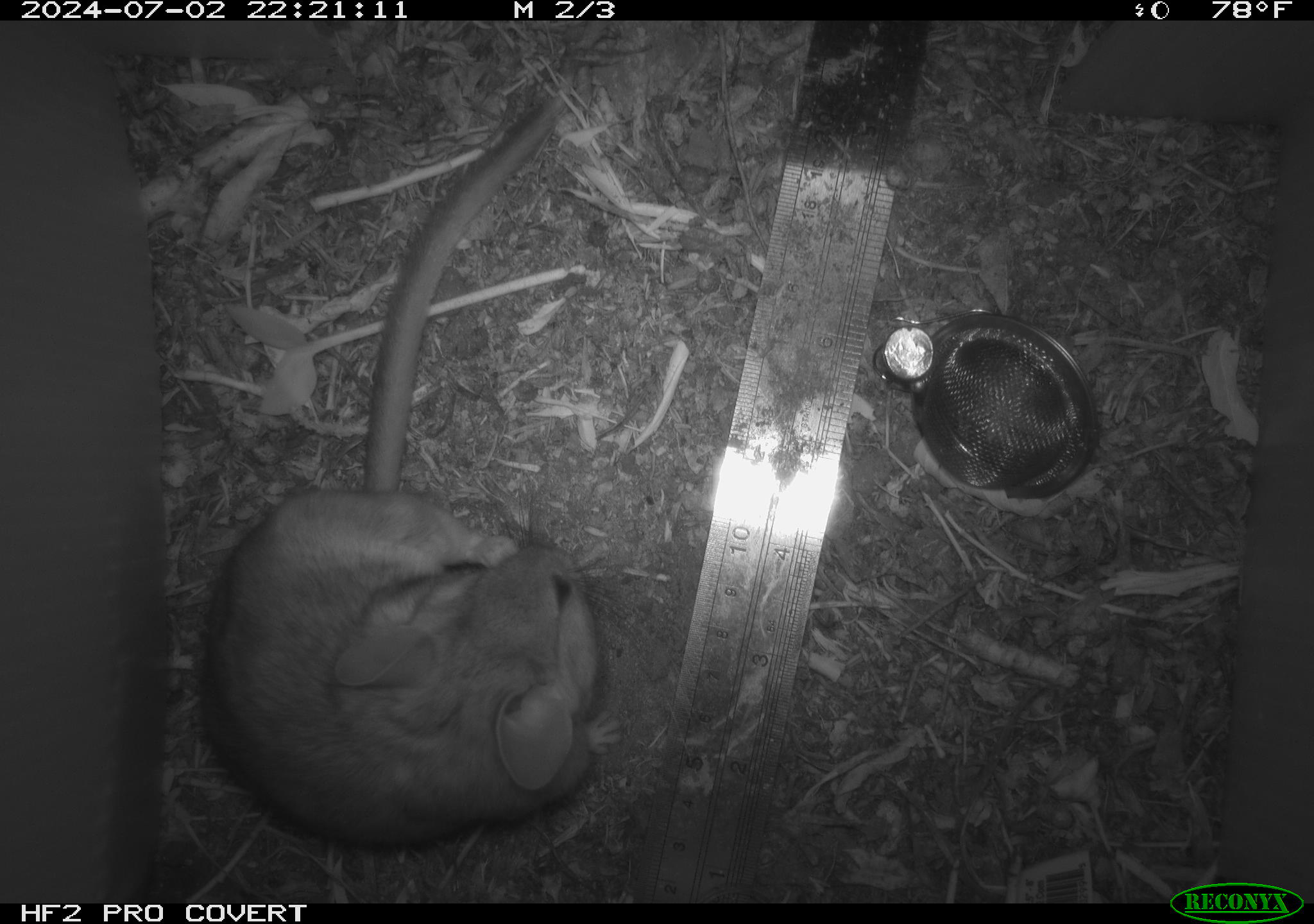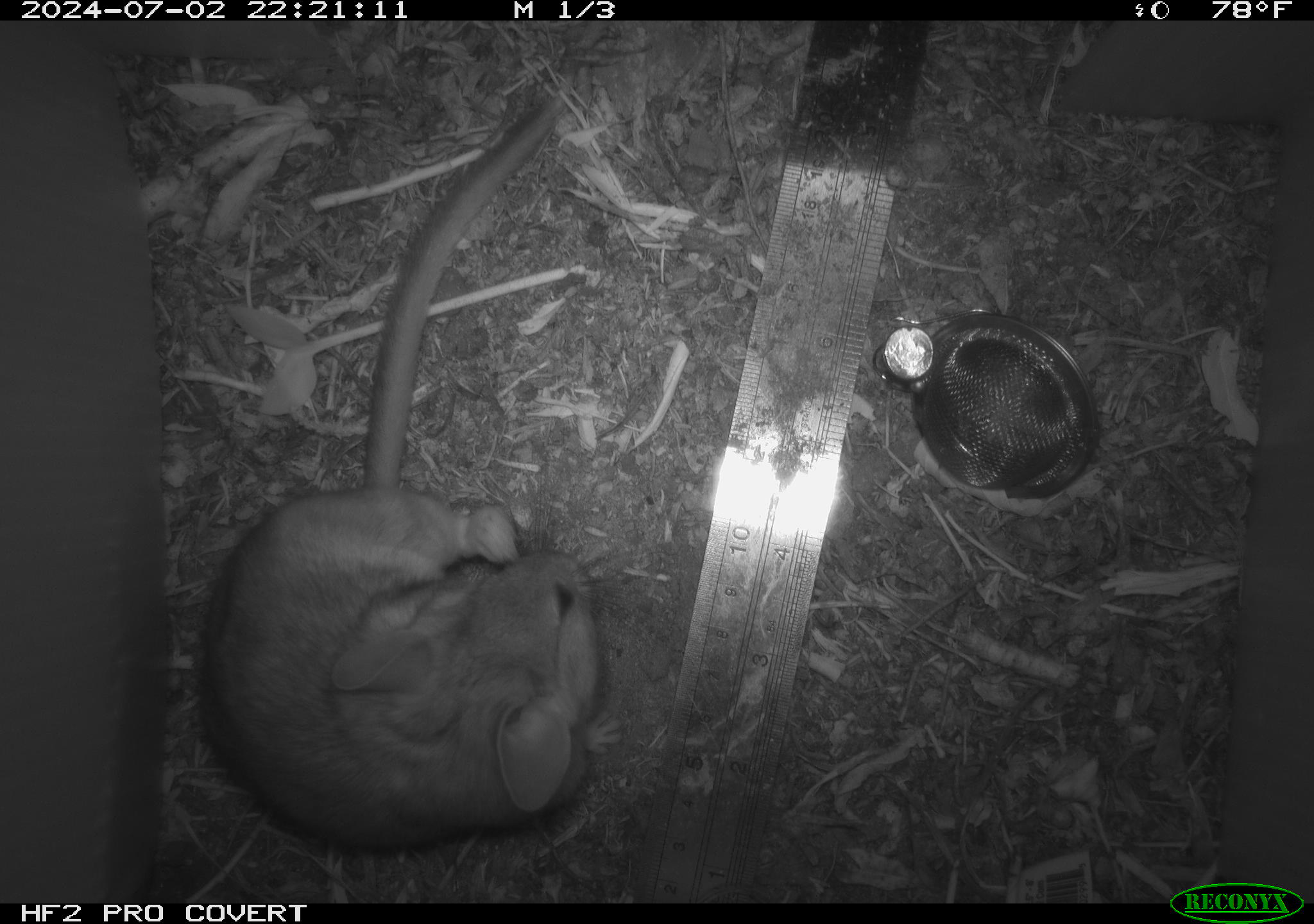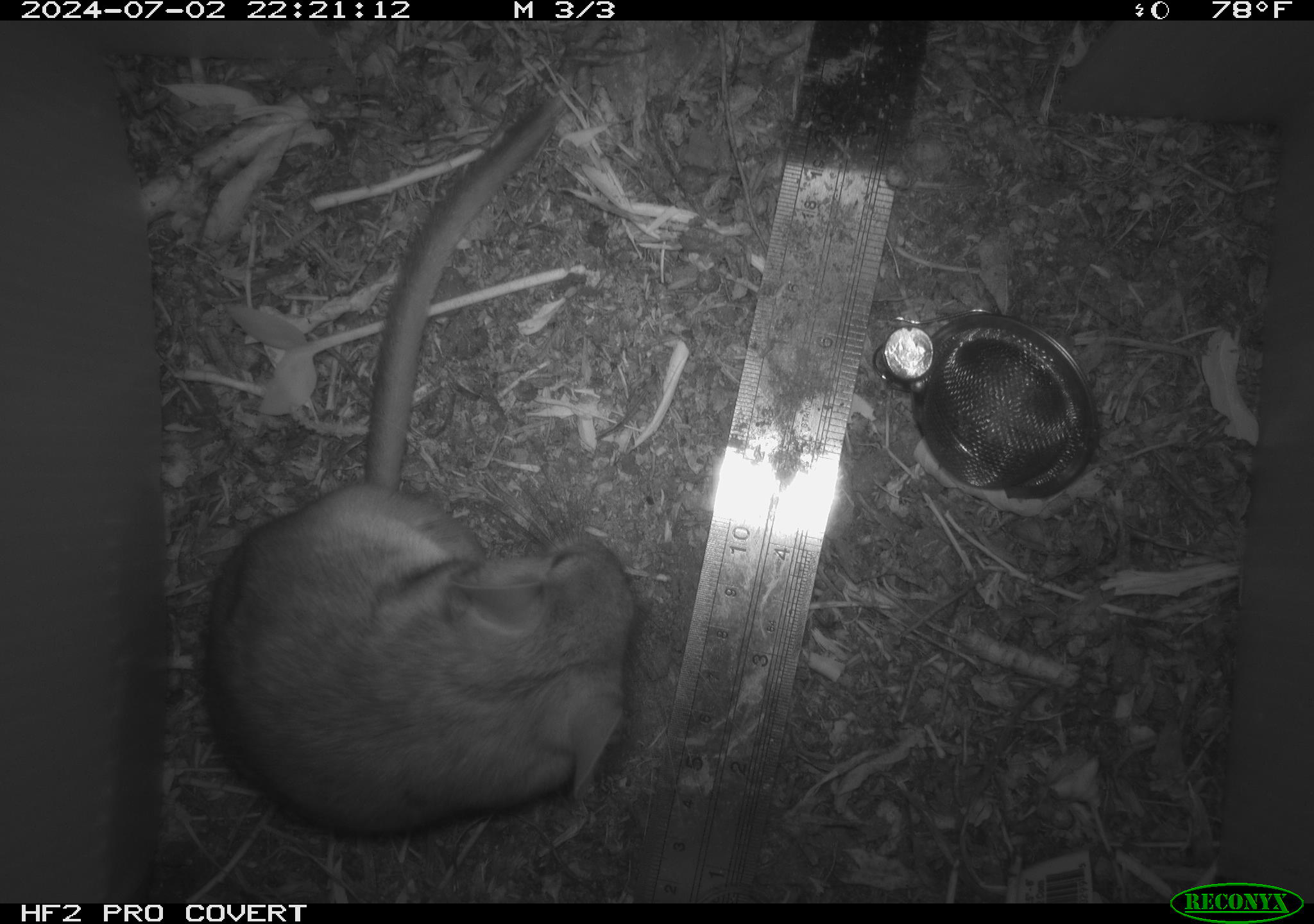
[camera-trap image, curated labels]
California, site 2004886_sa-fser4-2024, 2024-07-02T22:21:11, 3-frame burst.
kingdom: Animalia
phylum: Chordata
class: Mammalia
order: Rodentia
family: Sciuridae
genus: Neotamias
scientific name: Neotamias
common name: western chipmunks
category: neotamias species